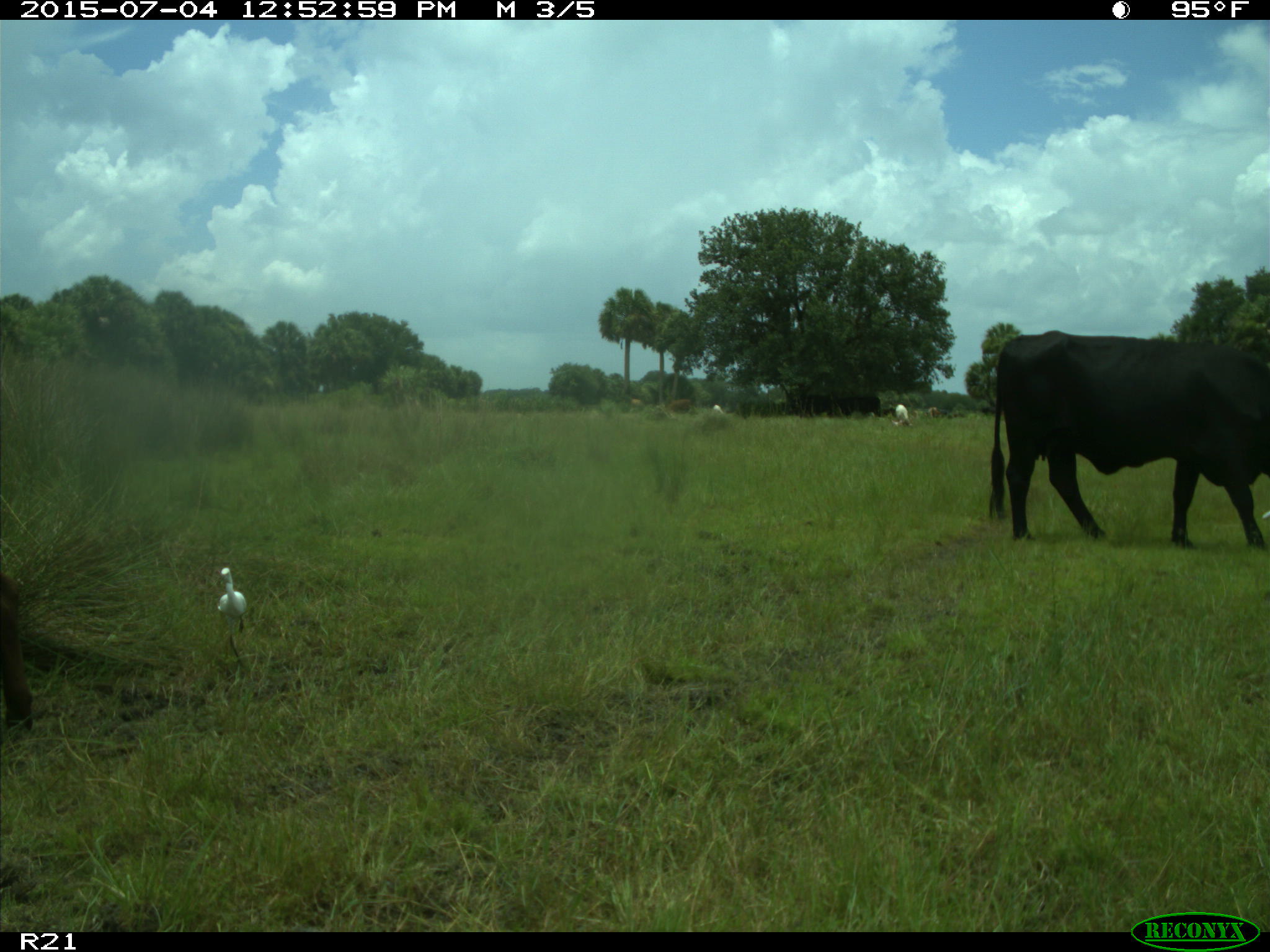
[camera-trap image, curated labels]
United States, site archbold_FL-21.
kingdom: Animalia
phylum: Chordata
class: Mammalia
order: Artiodactyla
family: Bovidae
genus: Bos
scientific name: Bos taurus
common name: domestic cow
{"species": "Bos taurus (domestic cow)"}